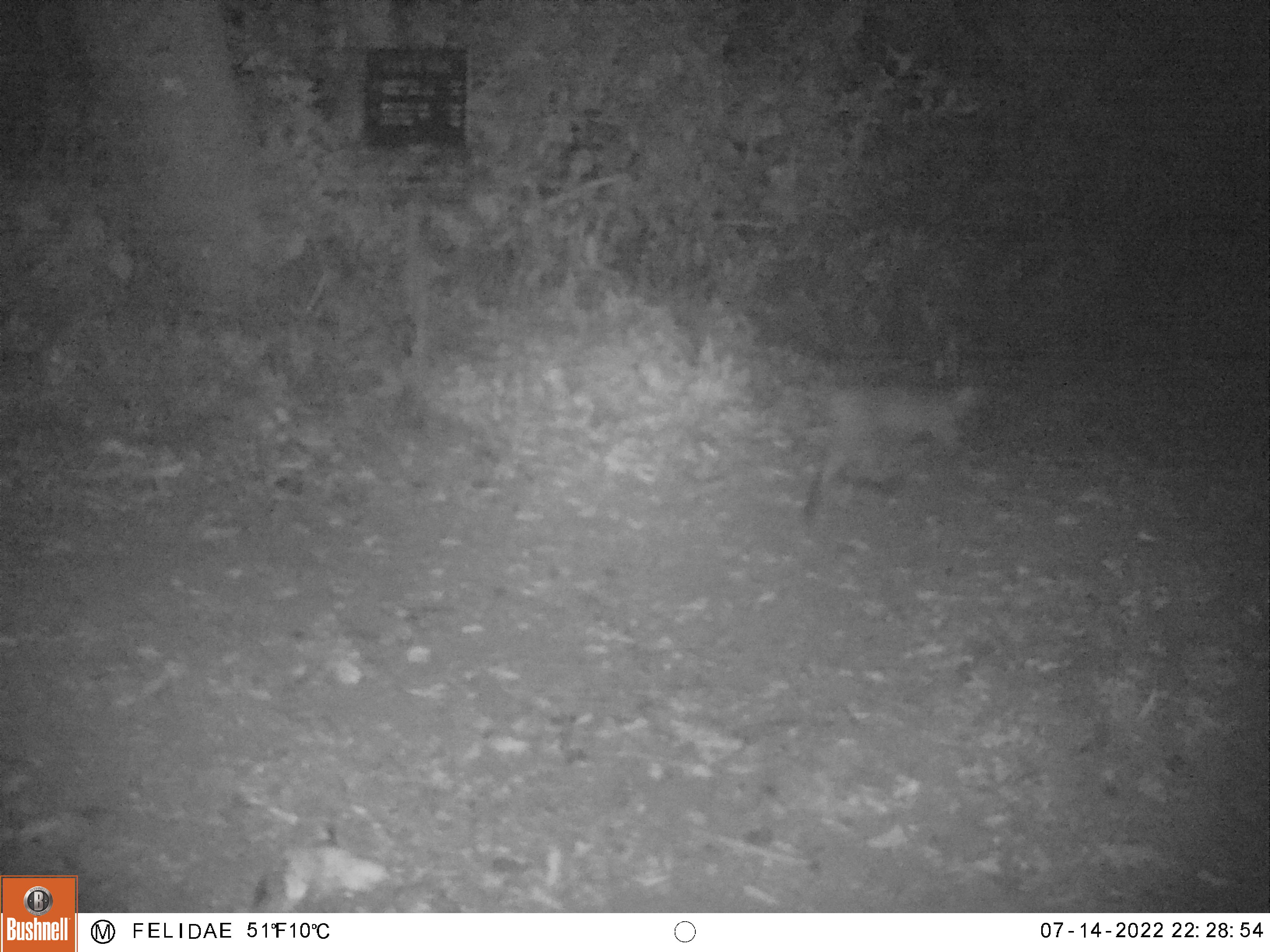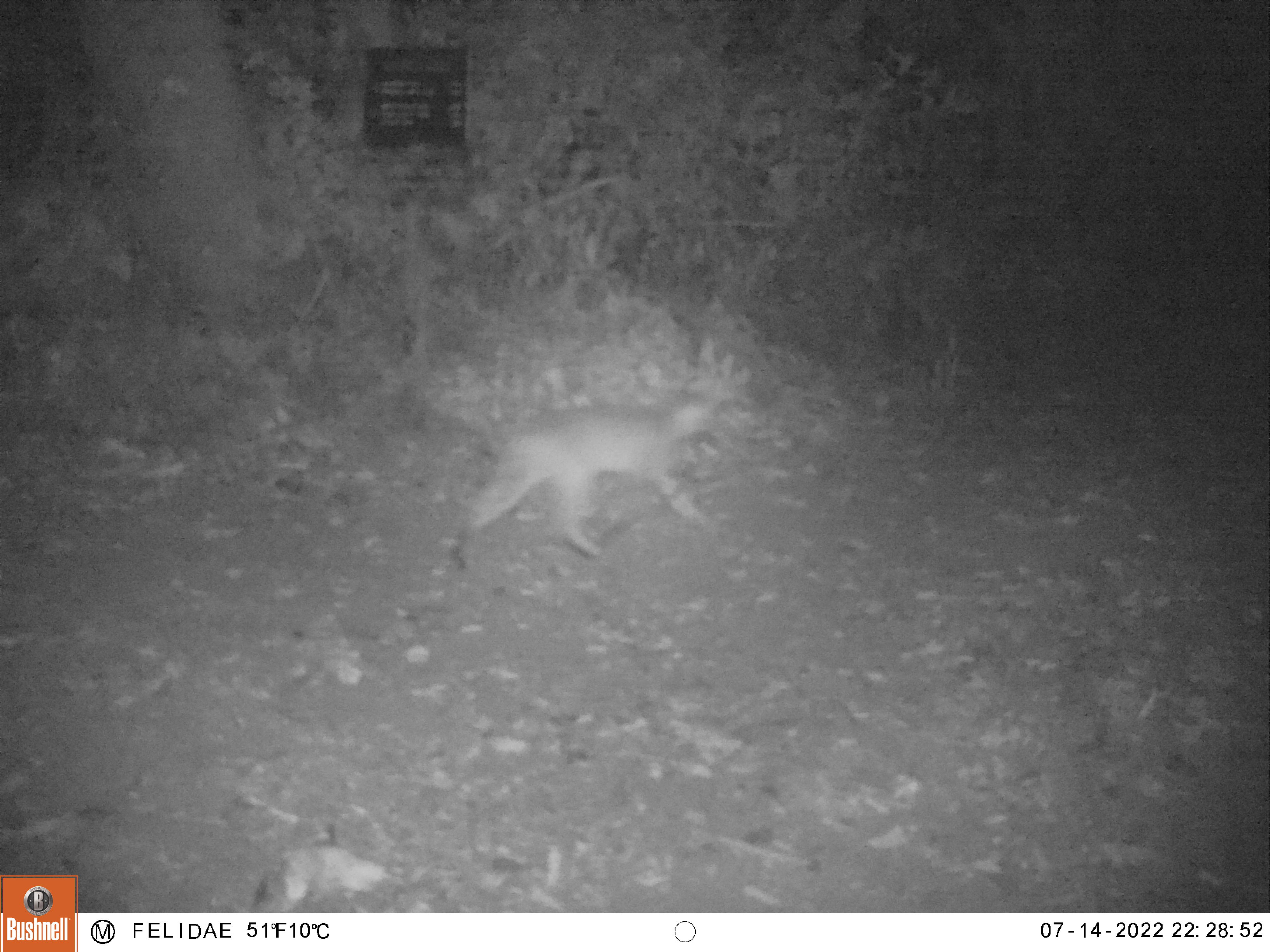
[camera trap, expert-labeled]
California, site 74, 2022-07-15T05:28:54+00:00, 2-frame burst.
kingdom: Animalia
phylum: Chordata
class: Mammalia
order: Carnivora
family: Felidae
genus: Lynx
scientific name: Lynx rufus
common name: bobcat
Bobcat (Lynx rufus).